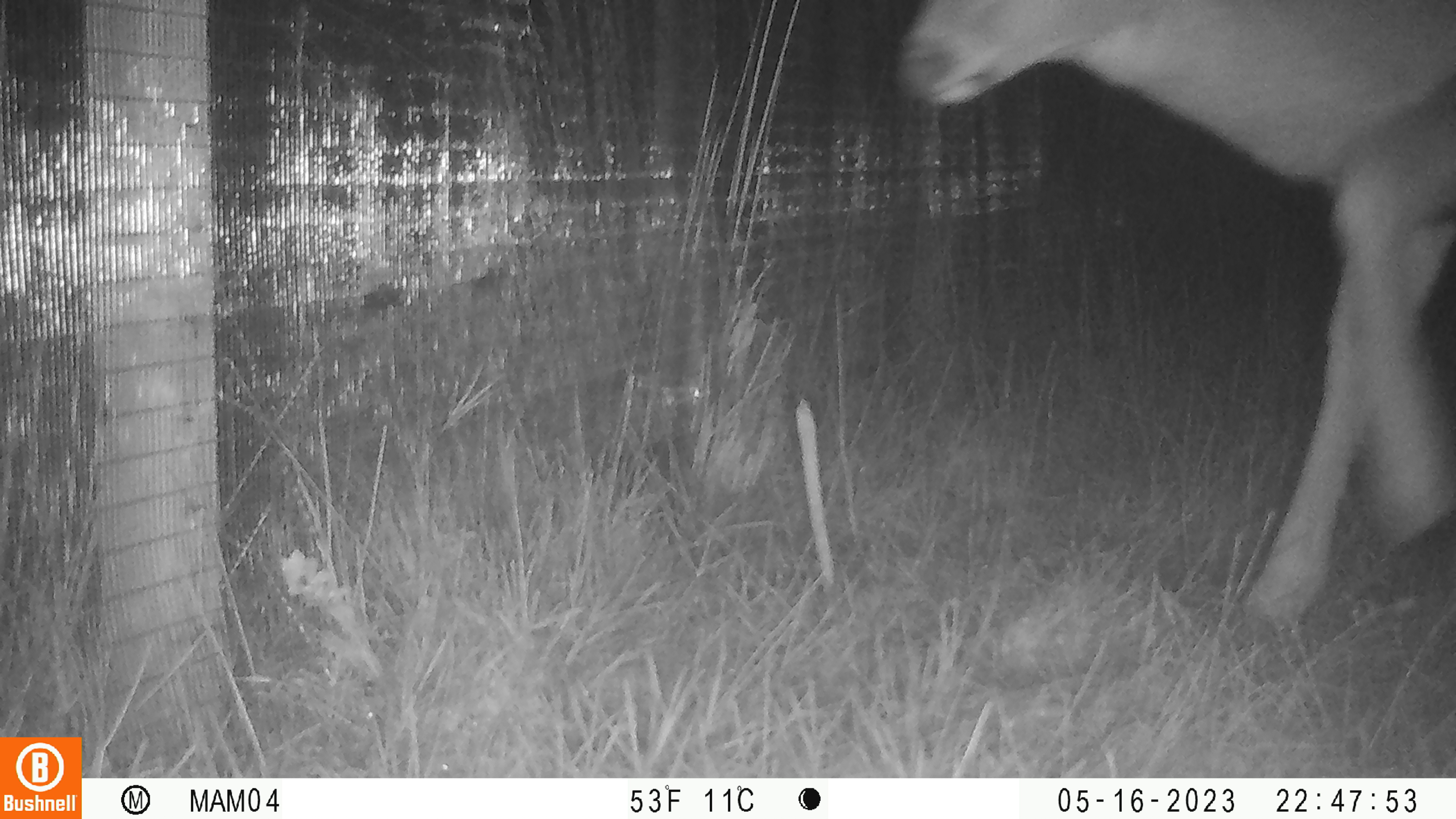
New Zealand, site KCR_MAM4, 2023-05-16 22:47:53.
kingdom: Animalia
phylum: Chordata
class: Mammalia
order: Artiodactyla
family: Cervidae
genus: Odocoileus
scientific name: Odocoileus virginianus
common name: white-tailed deer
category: white tailed deer